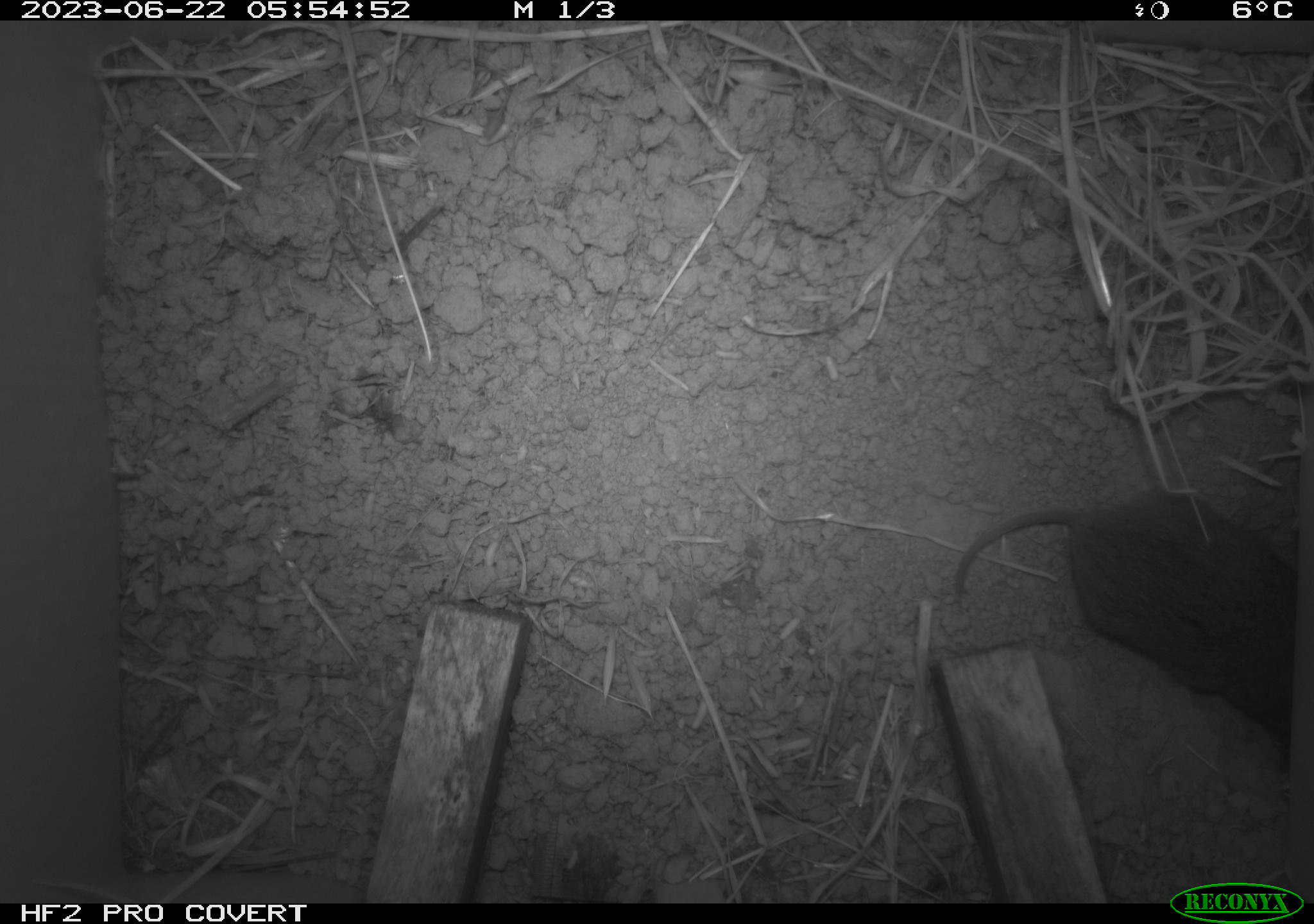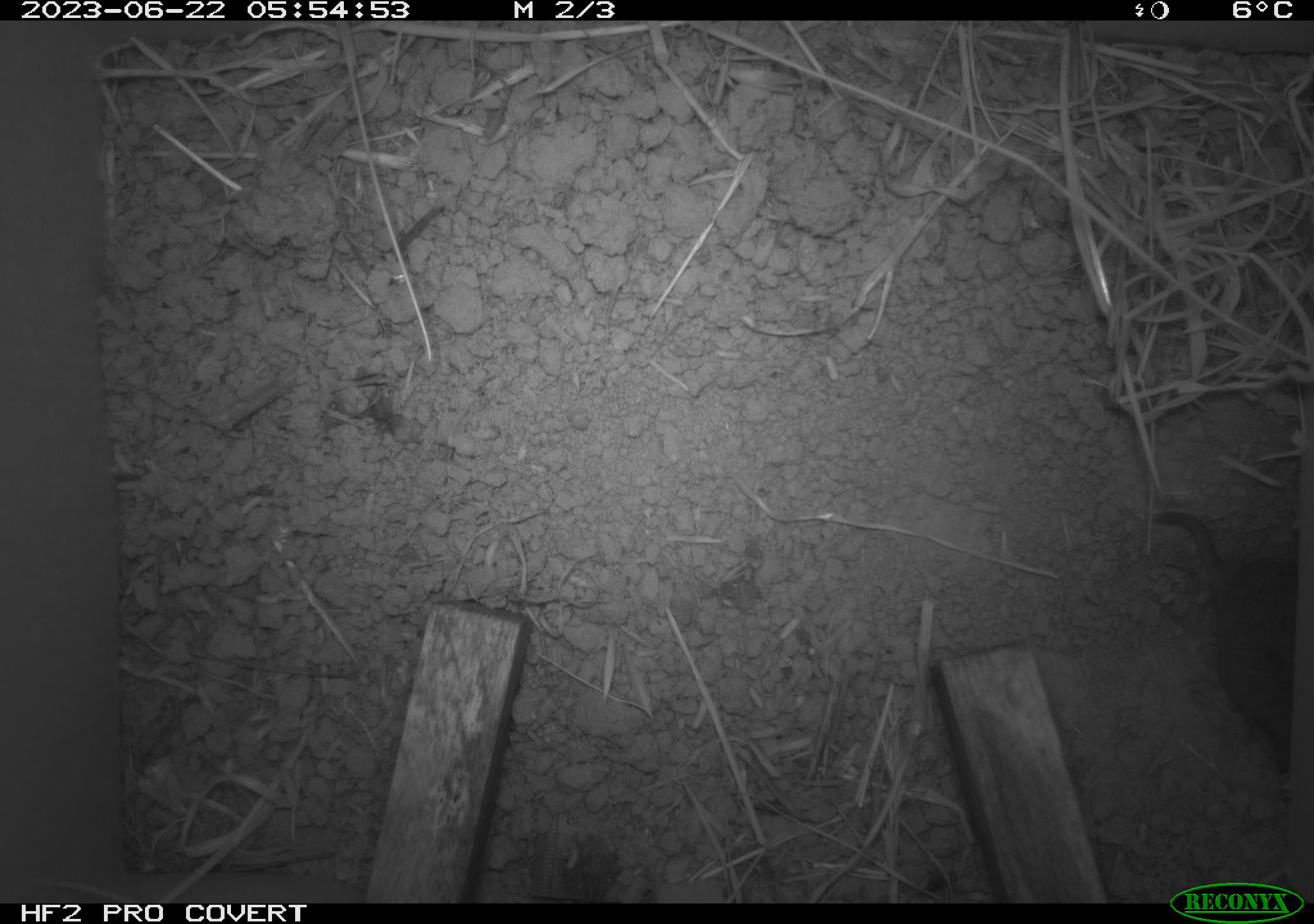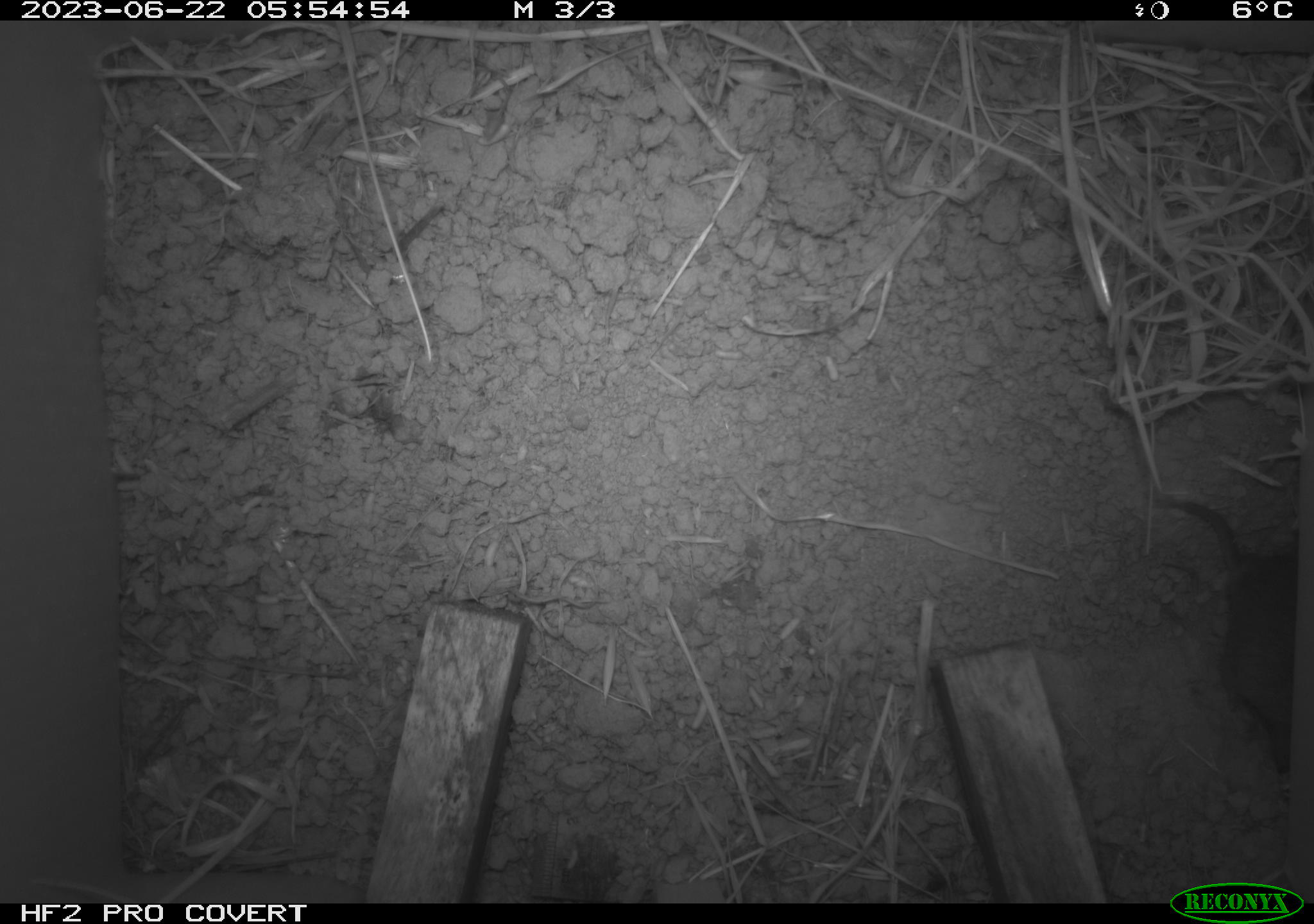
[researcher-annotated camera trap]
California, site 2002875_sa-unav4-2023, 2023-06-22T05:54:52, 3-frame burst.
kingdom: Animalia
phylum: Chordata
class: Mammalia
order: Rodentia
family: Cricetidae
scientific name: Arvicolinae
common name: voles, lemmings, and muskrats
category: arvicolinae subfamily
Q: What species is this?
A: Arvicolinae subfamily (voles, lemmings, and muskrats) (Arvicolinae).